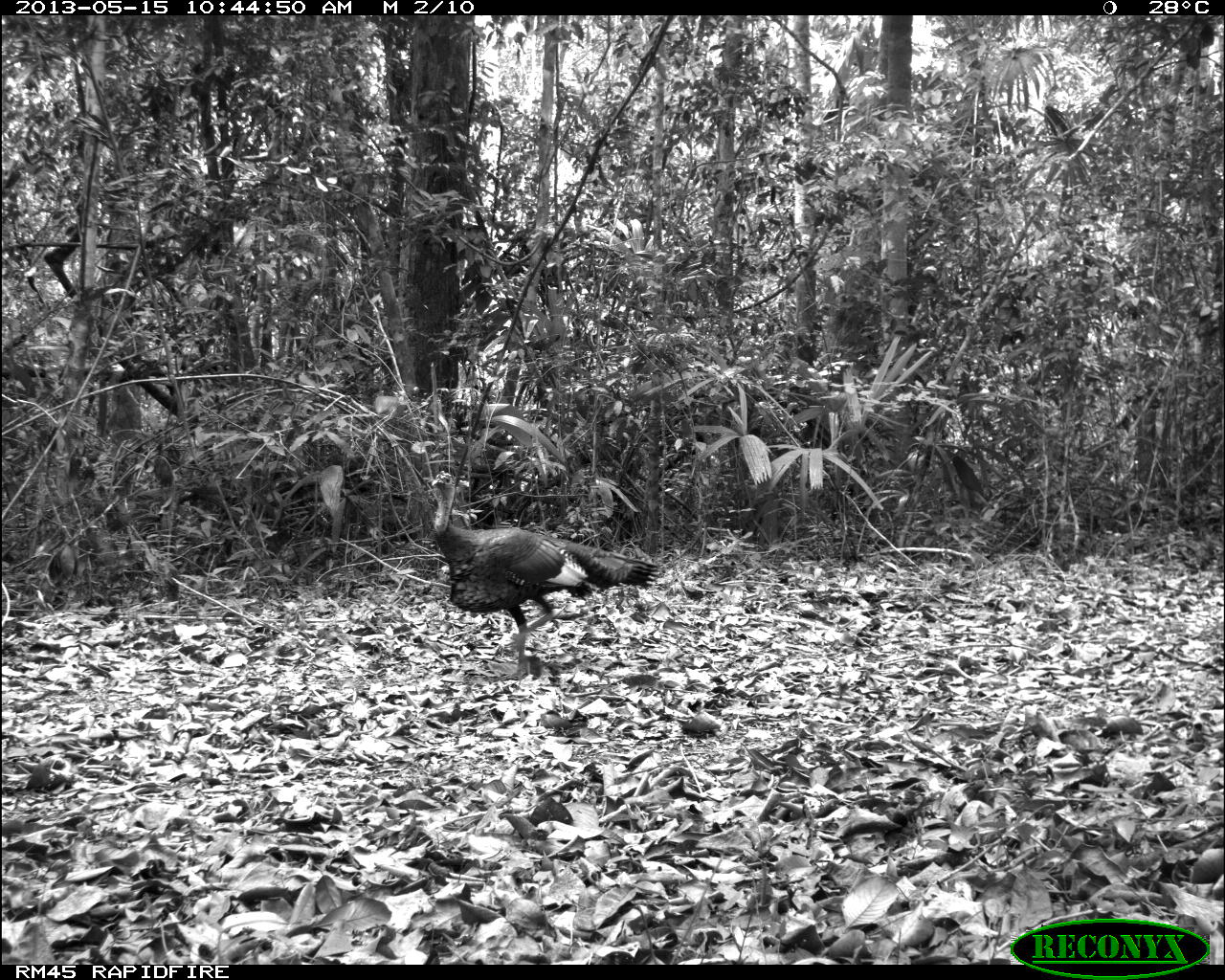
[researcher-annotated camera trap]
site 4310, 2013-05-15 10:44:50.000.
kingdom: Animalia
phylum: Chordata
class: Aves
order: Galliformes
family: Phasianidae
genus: Meleagris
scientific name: Meleagris ocellata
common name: ocellated turkey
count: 1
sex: male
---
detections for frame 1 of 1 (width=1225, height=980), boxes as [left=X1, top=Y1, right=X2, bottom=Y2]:
meleagris ocellata: [left=431, top=469, right=661, bottom=681]